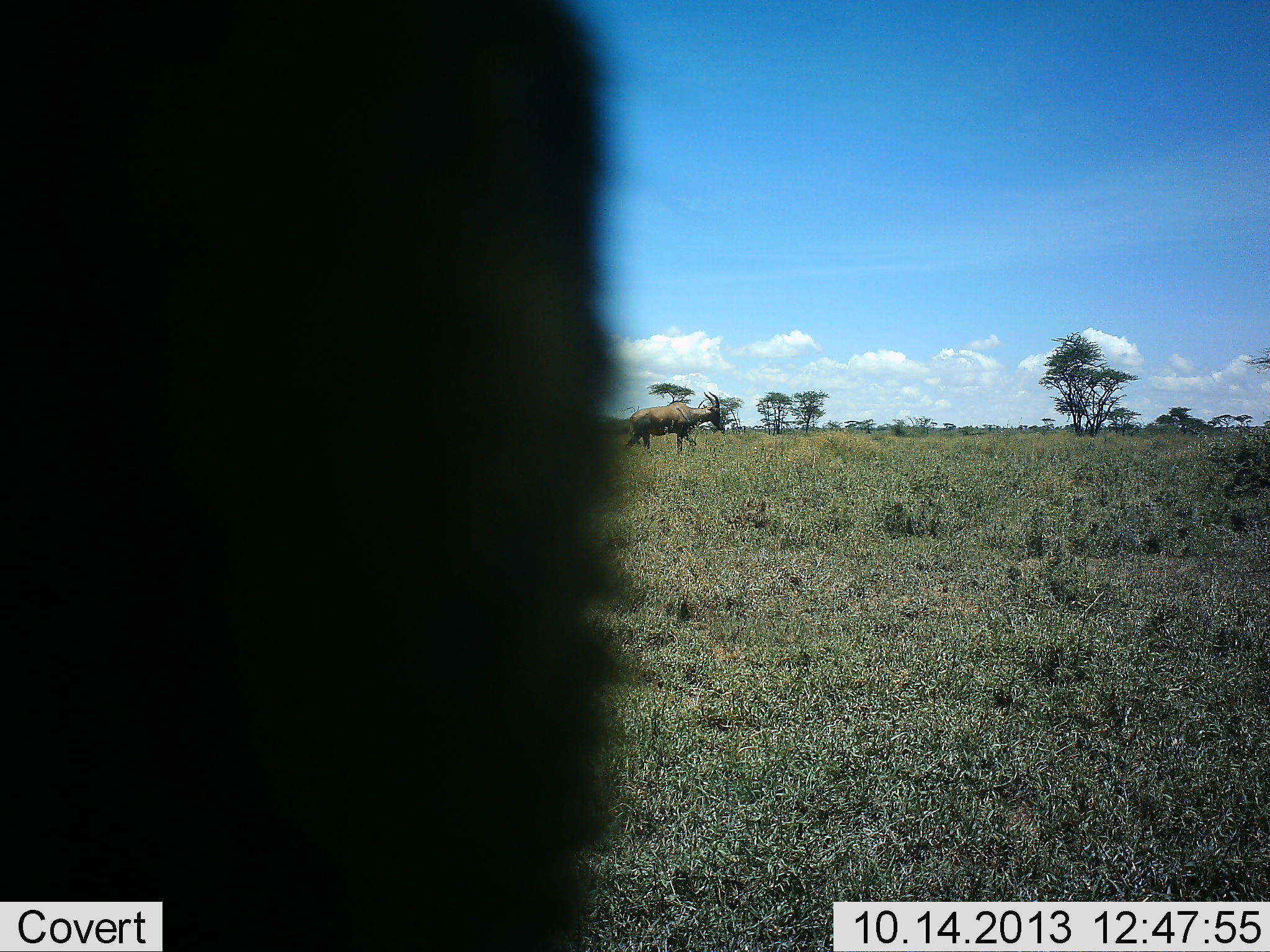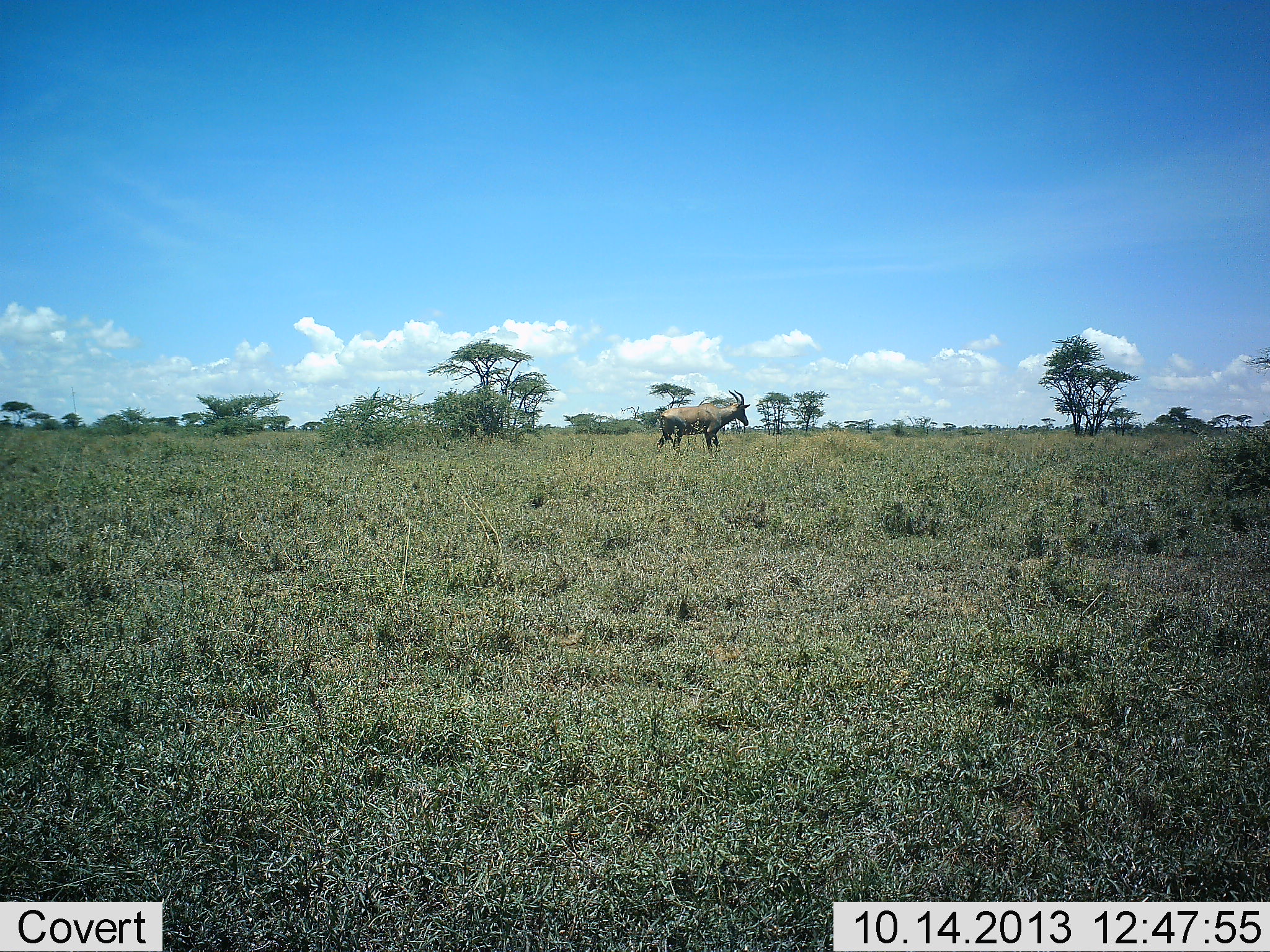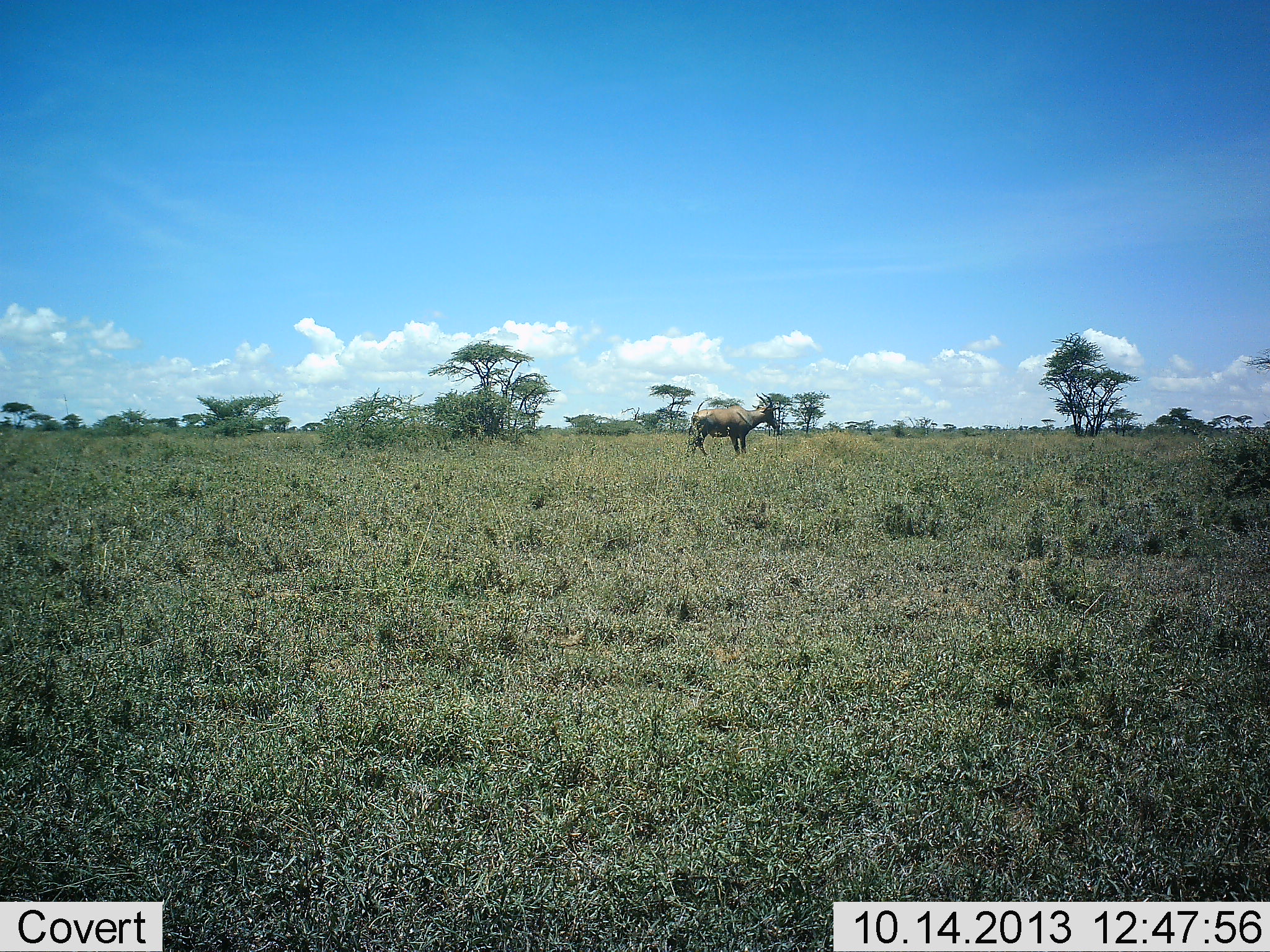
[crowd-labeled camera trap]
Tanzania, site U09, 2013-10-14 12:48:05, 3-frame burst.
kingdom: Animalia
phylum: Chordata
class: Mammalia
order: Artiodactyla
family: Bovidae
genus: Damaliscus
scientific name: Damaliscus lunatus jimela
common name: topi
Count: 1.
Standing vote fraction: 5%.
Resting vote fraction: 0%.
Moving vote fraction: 95%.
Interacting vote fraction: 0%.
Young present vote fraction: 0%.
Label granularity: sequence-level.